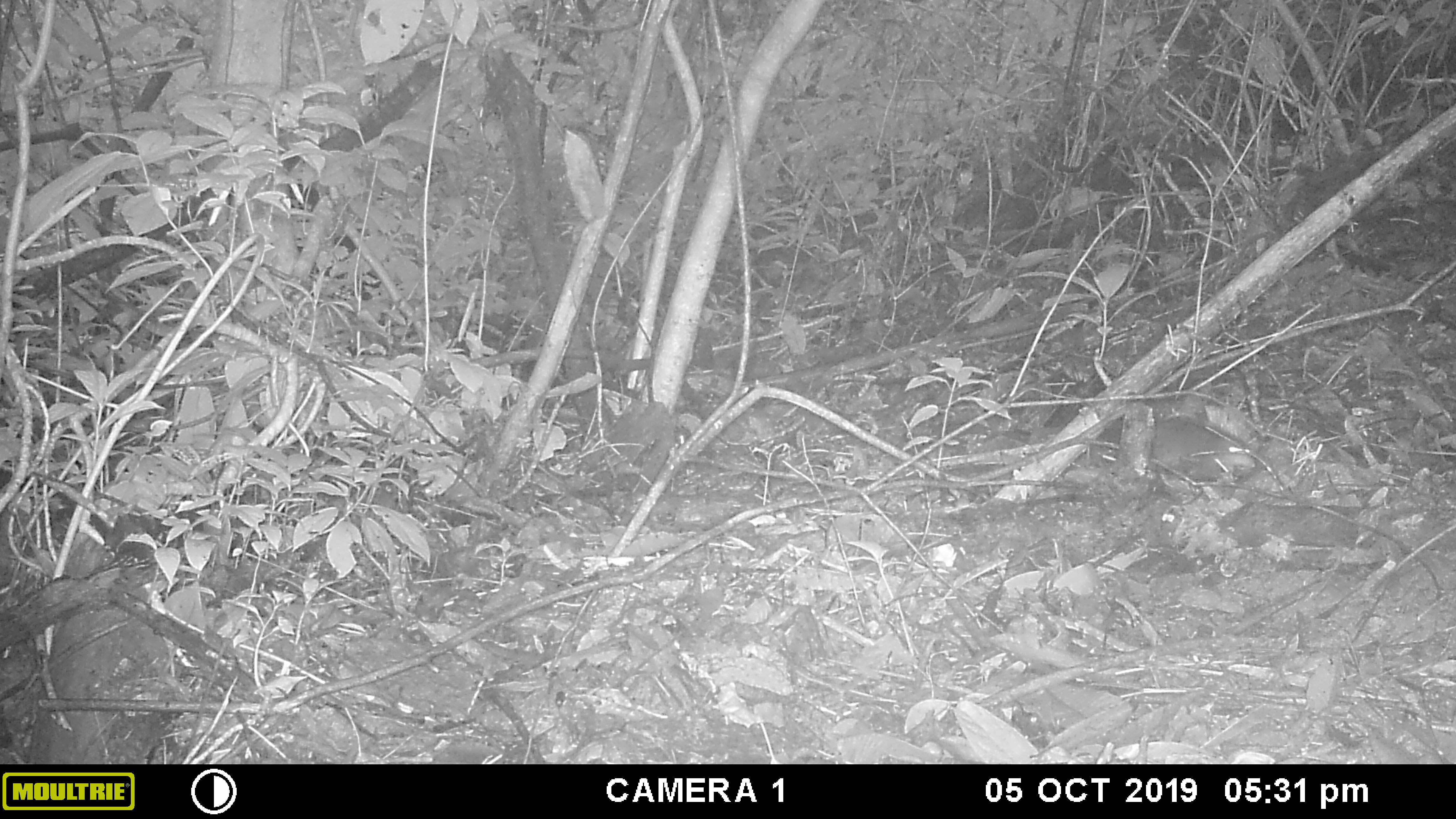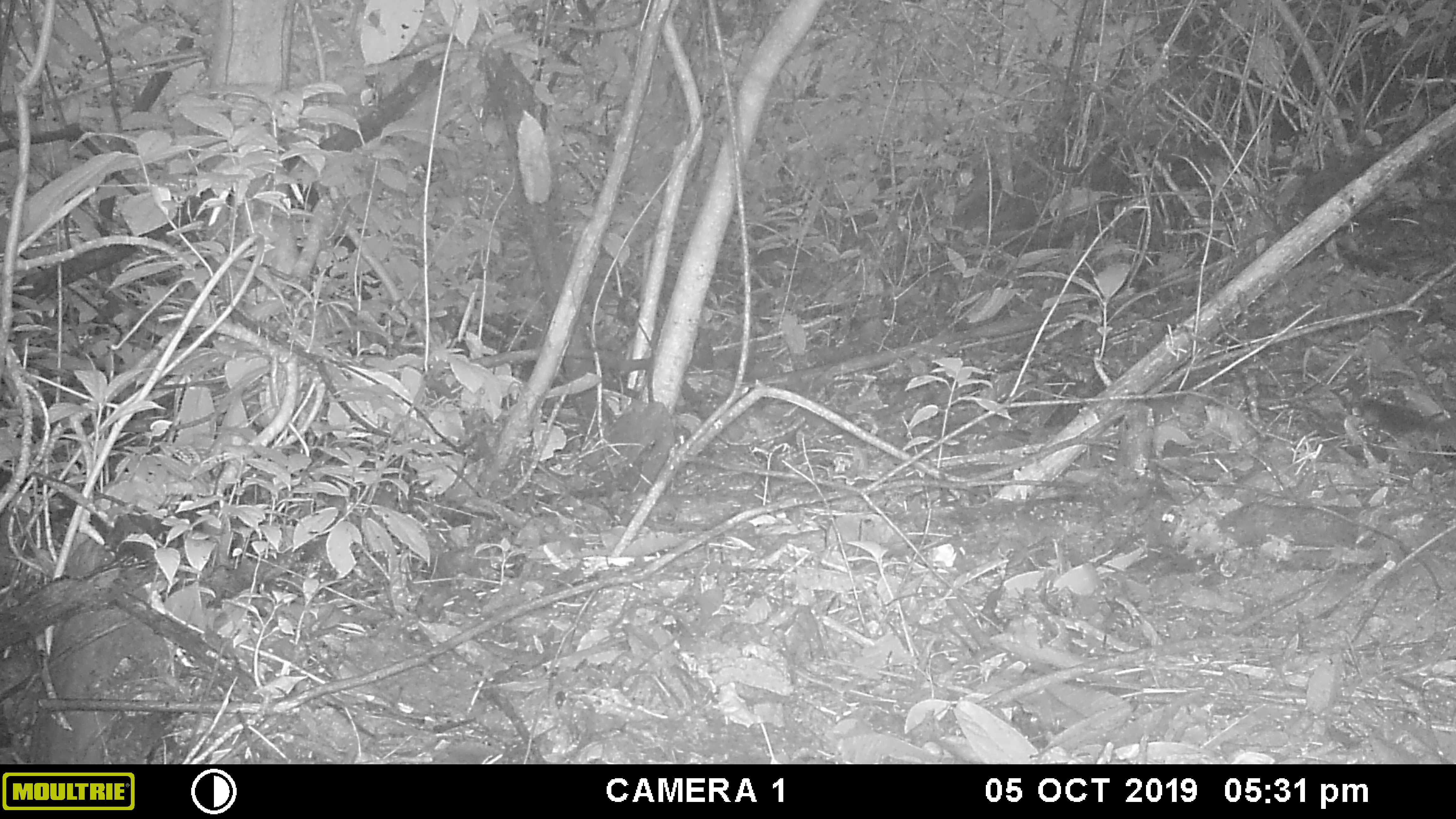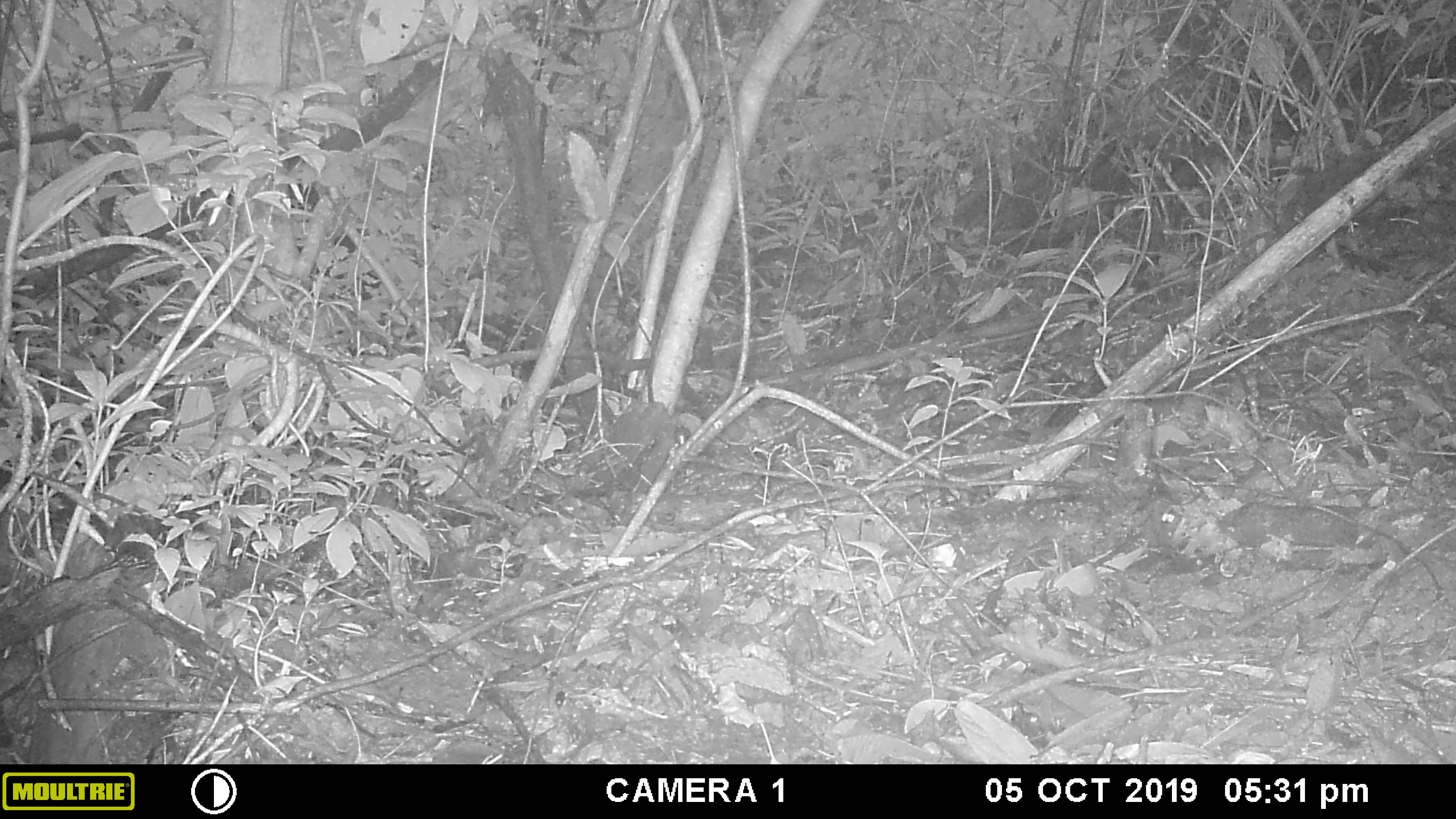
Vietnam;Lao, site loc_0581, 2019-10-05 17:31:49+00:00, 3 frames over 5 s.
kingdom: Animalia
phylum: Chordata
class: Mammalia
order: Rodentia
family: Sciuridae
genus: Dremomys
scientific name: Dremomys rufigenis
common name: red-cheeked squirrel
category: red cheeked squirrel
Red cheeked squirrel (red-cheeked squirrel) (Dremomys rufigenis). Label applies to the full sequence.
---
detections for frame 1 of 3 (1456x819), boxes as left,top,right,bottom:
red cheeked squirrel: 1151,414,1255,470